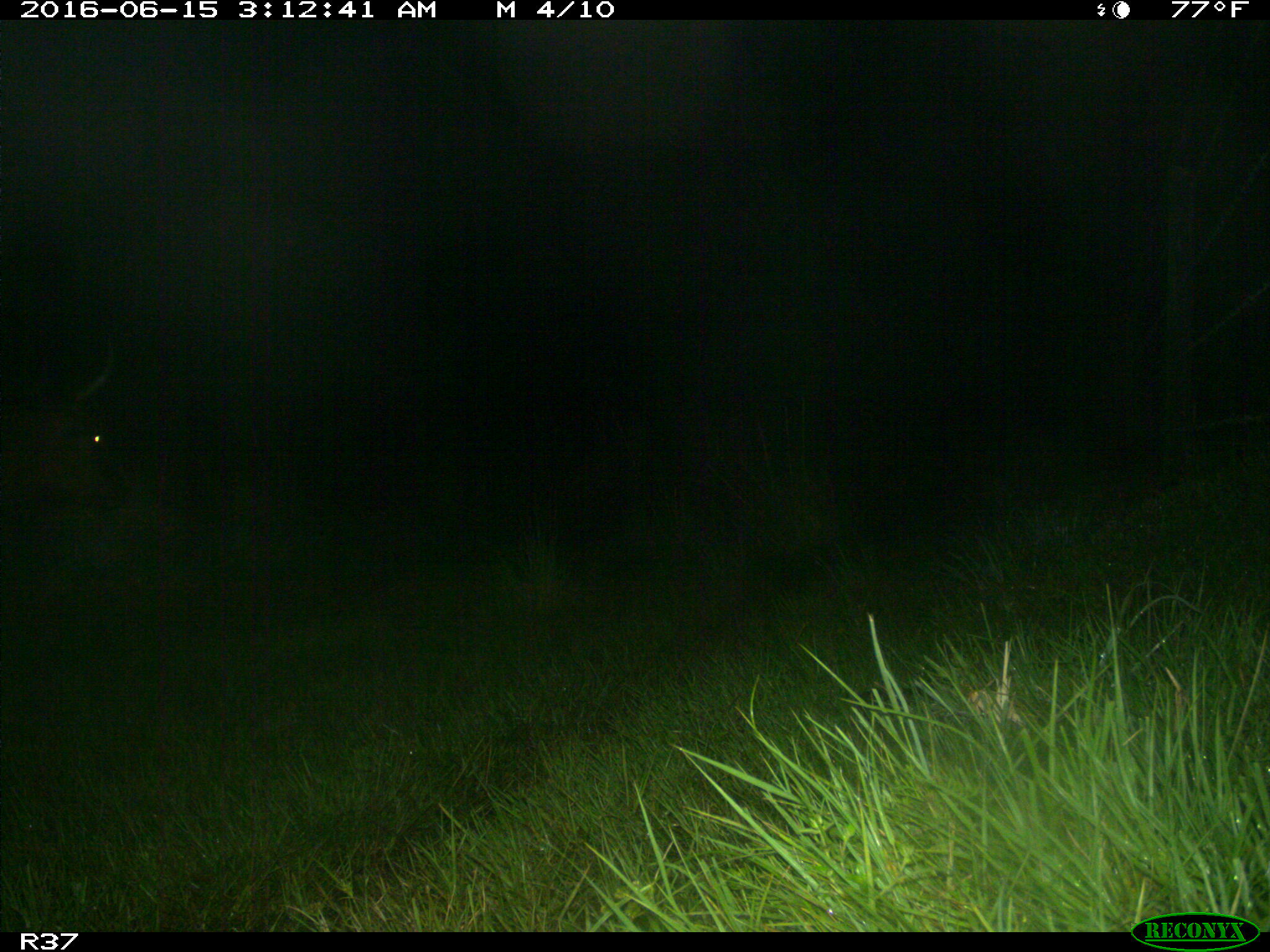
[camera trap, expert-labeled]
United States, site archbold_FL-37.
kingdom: Animalia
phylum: Chordata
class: Mammalia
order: Artiodactyla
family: Bovidae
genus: Bos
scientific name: Bos taurus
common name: domestic cow